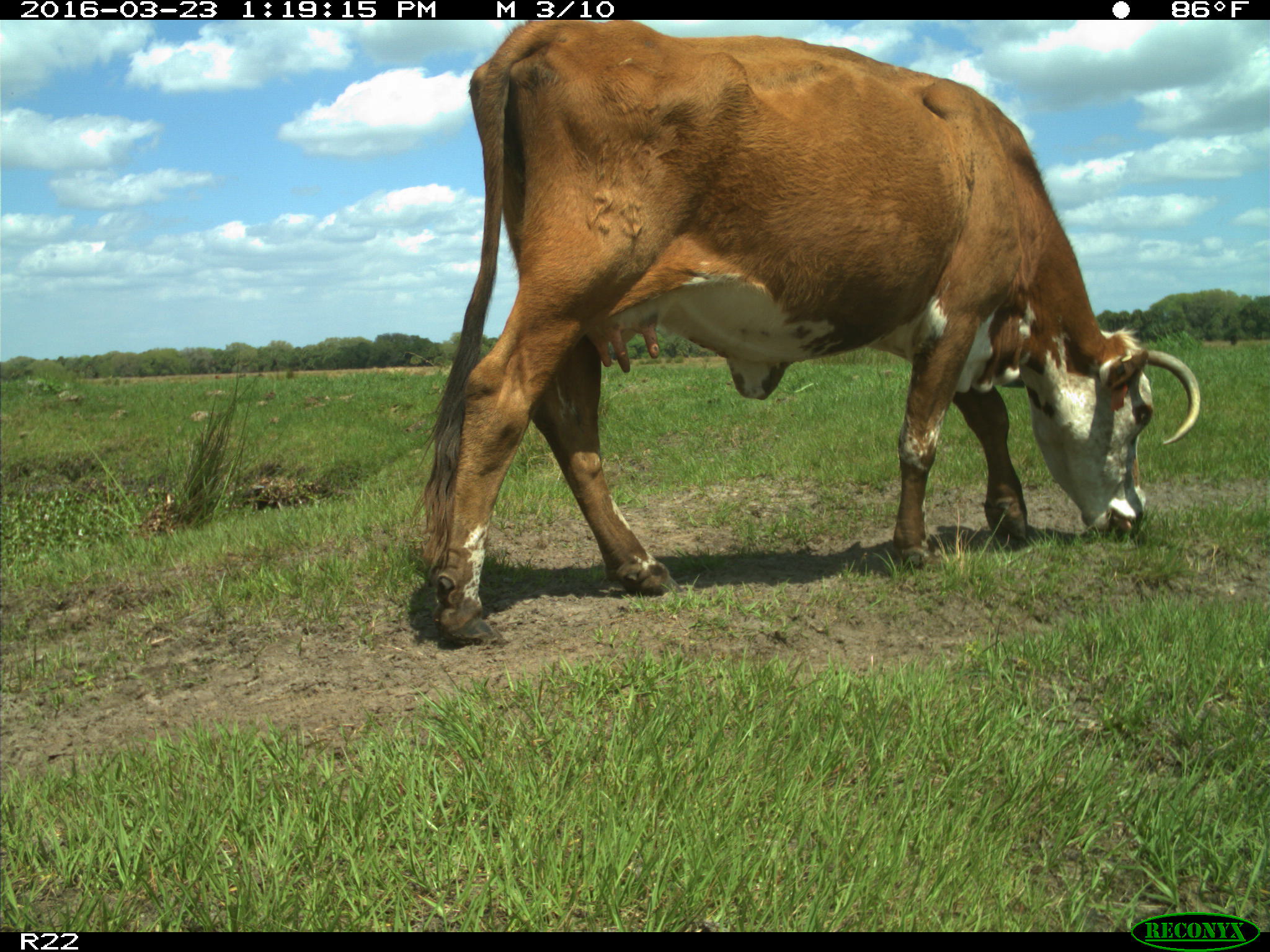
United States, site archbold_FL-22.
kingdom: Animalia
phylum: Chordata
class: Mammalia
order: Artiodactyla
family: Bovidae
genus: Bos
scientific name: Bos taurus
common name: domestic cow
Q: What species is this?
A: Bos taurus (domestic cow).